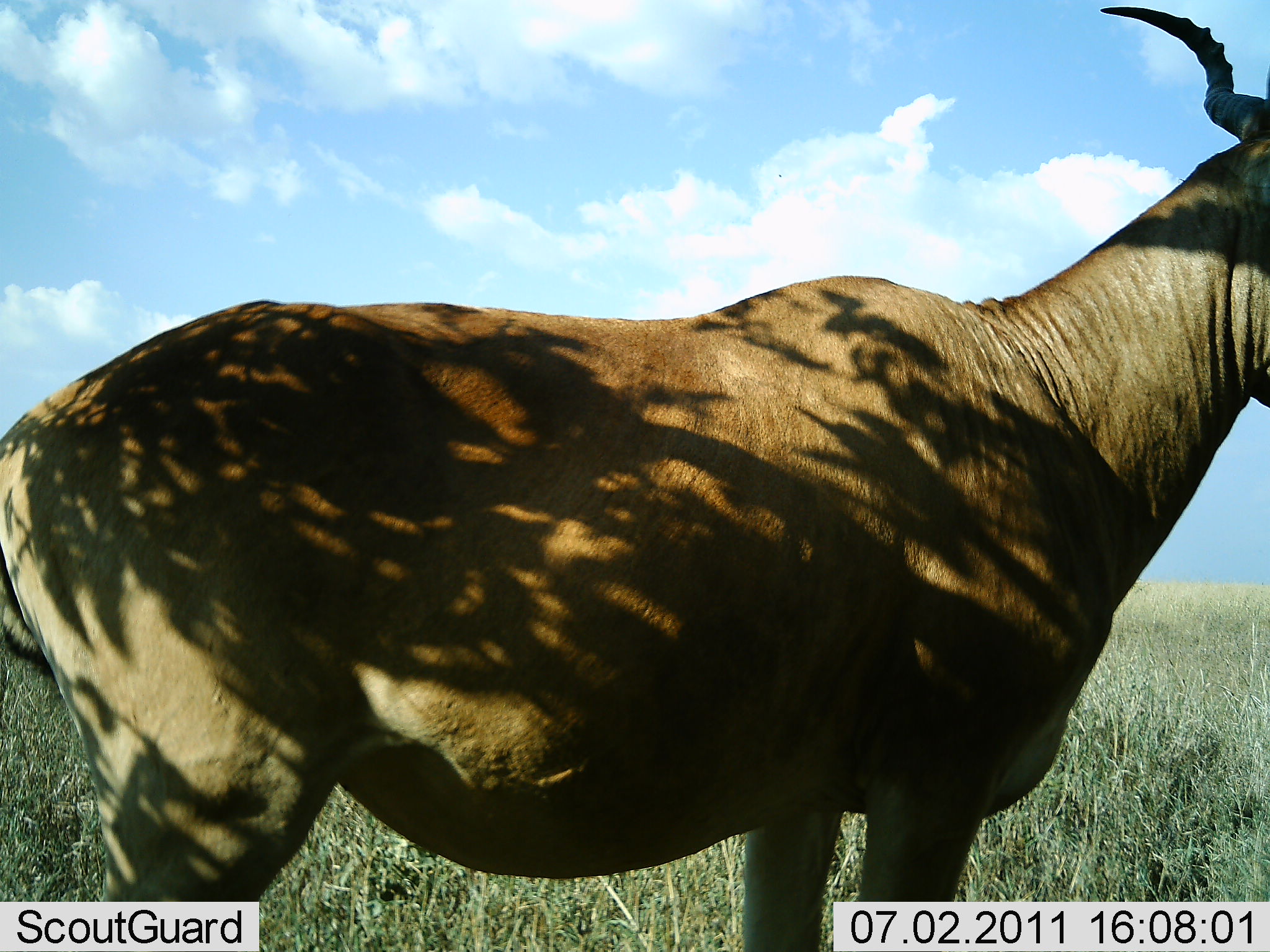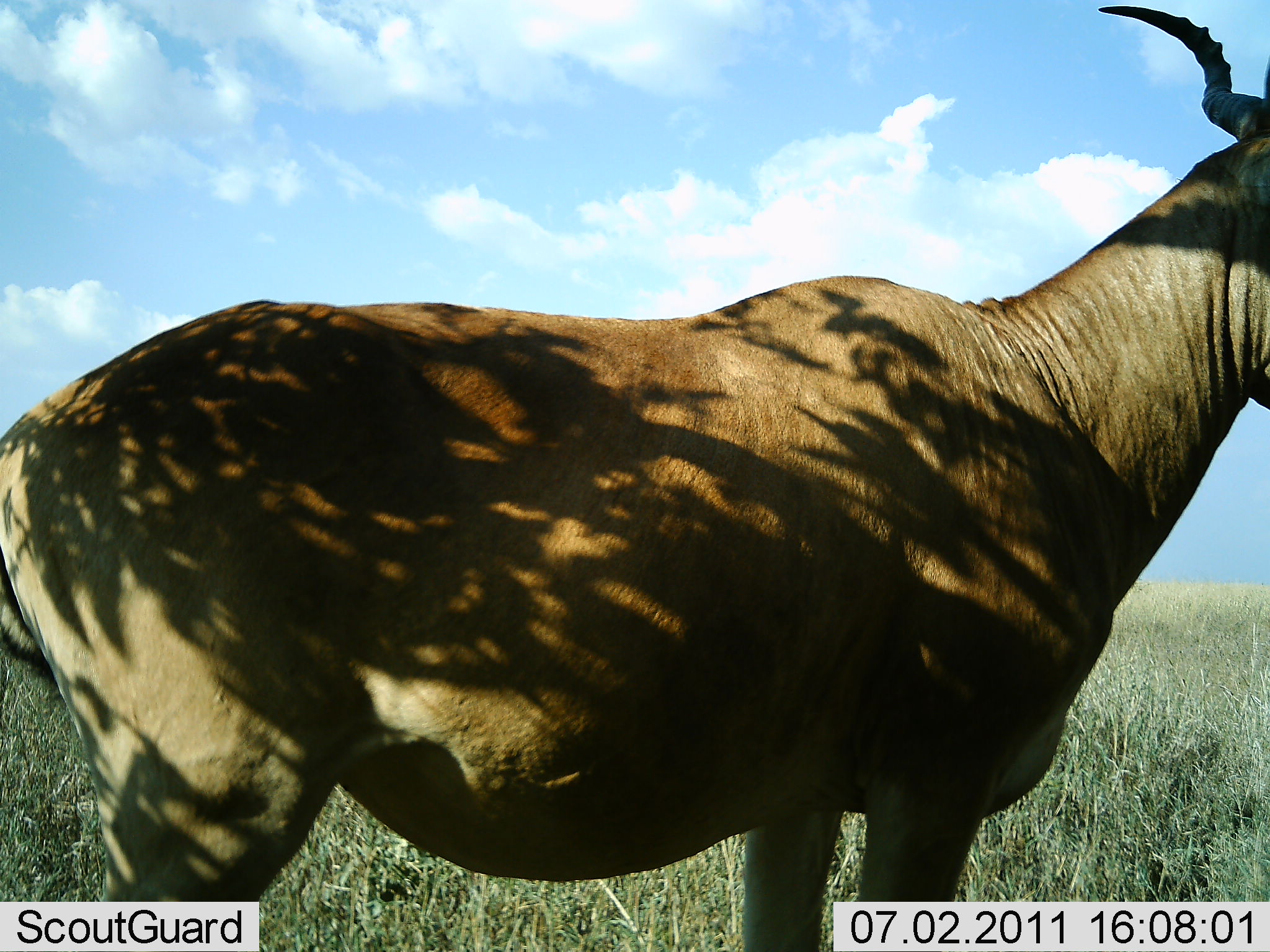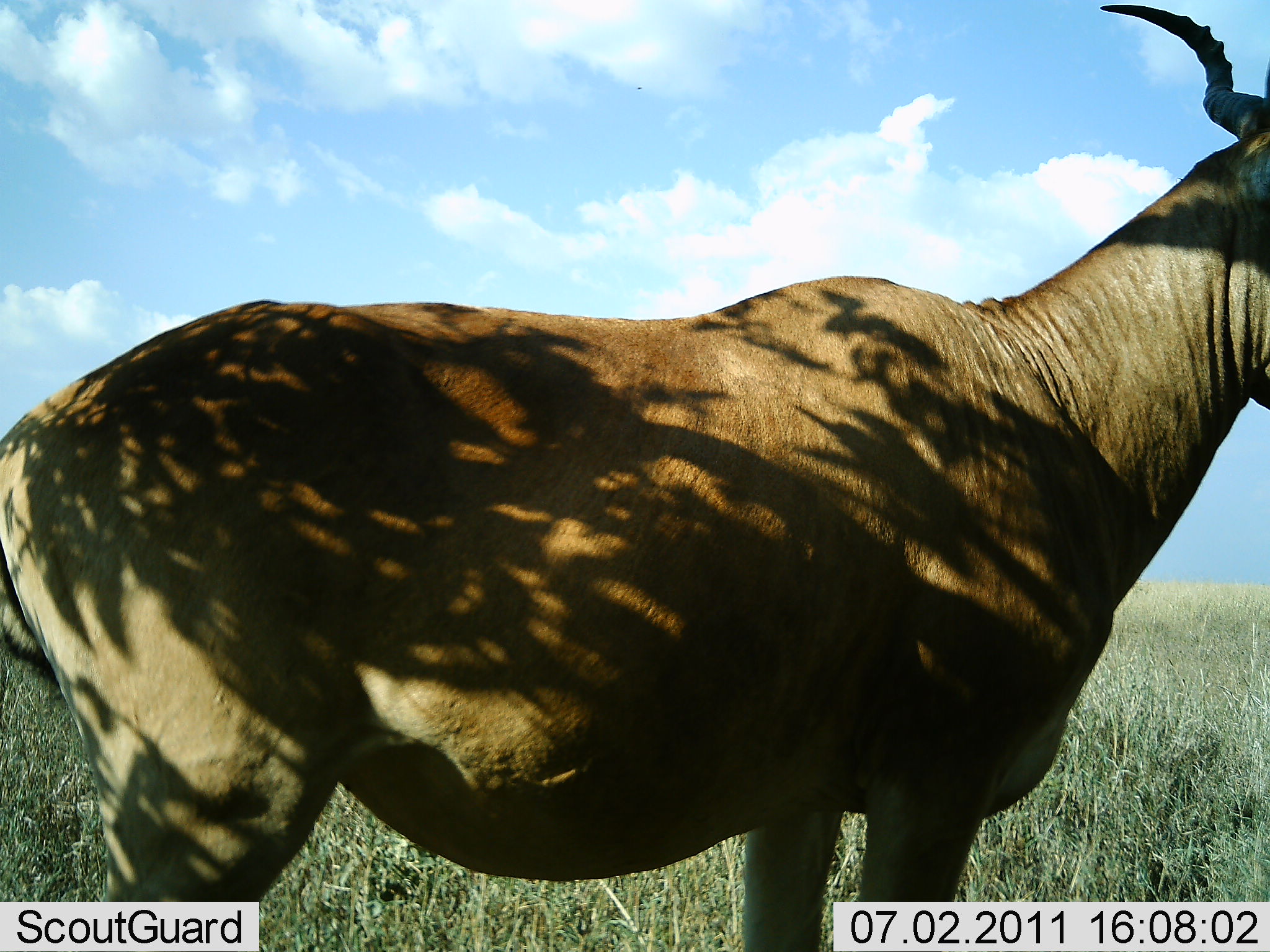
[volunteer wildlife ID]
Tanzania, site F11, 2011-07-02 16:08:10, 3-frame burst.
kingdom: Animalia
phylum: Chordata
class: Mammalia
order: Artiodactyla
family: Bovidae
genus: Alcelaphus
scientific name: Alcelaphus buselaphus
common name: hartebeest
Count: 1.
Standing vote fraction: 100%.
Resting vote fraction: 0%.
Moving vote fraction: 0%.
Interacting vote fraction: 0%.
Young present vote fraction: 0%.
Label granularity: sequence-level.